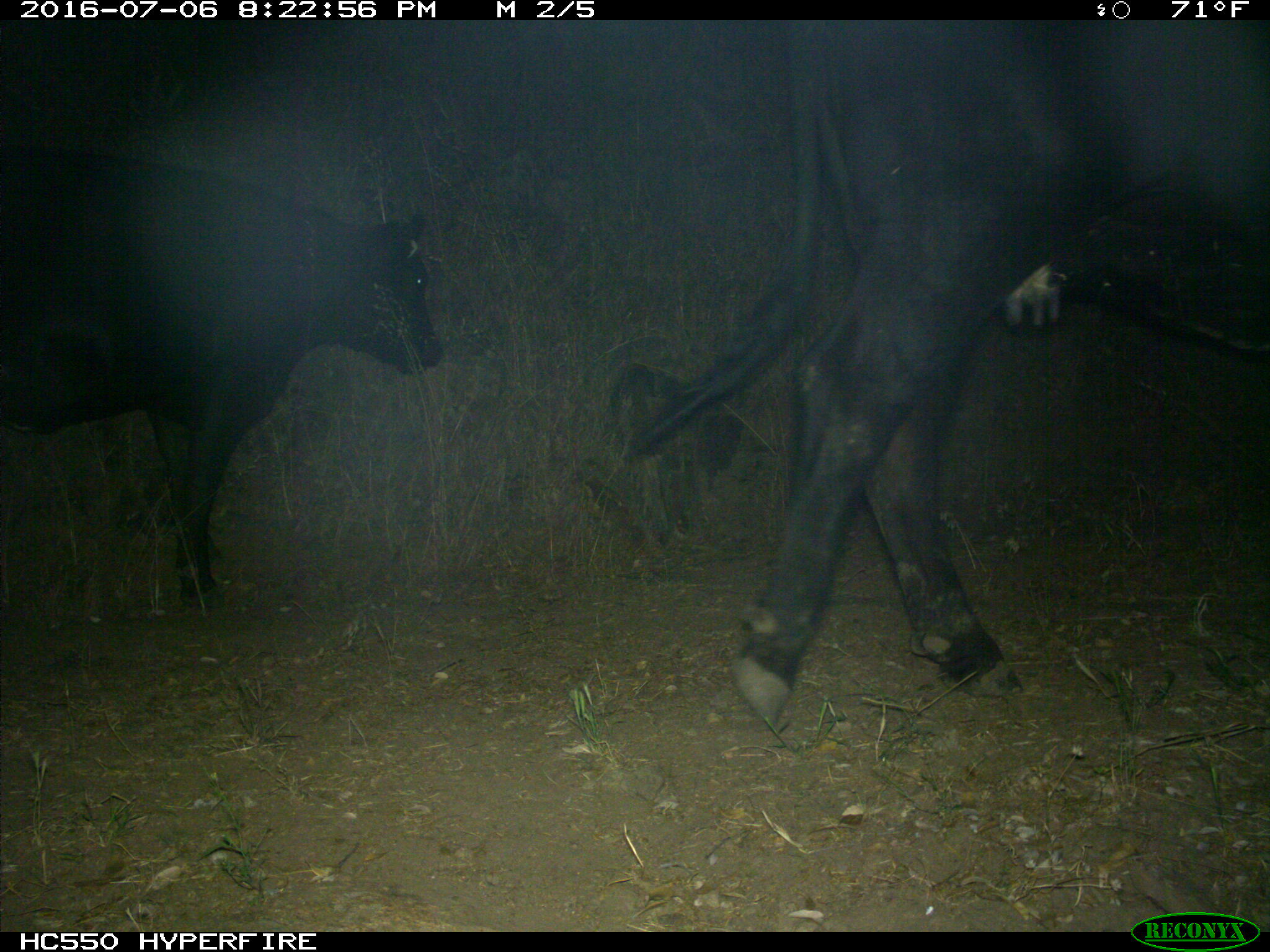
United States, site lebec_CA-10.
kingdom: Animalia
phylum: Chordata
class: Mammalia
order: Artiodactyla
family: Bovidae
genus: Bos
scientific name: Bos taurus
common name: domestic cow